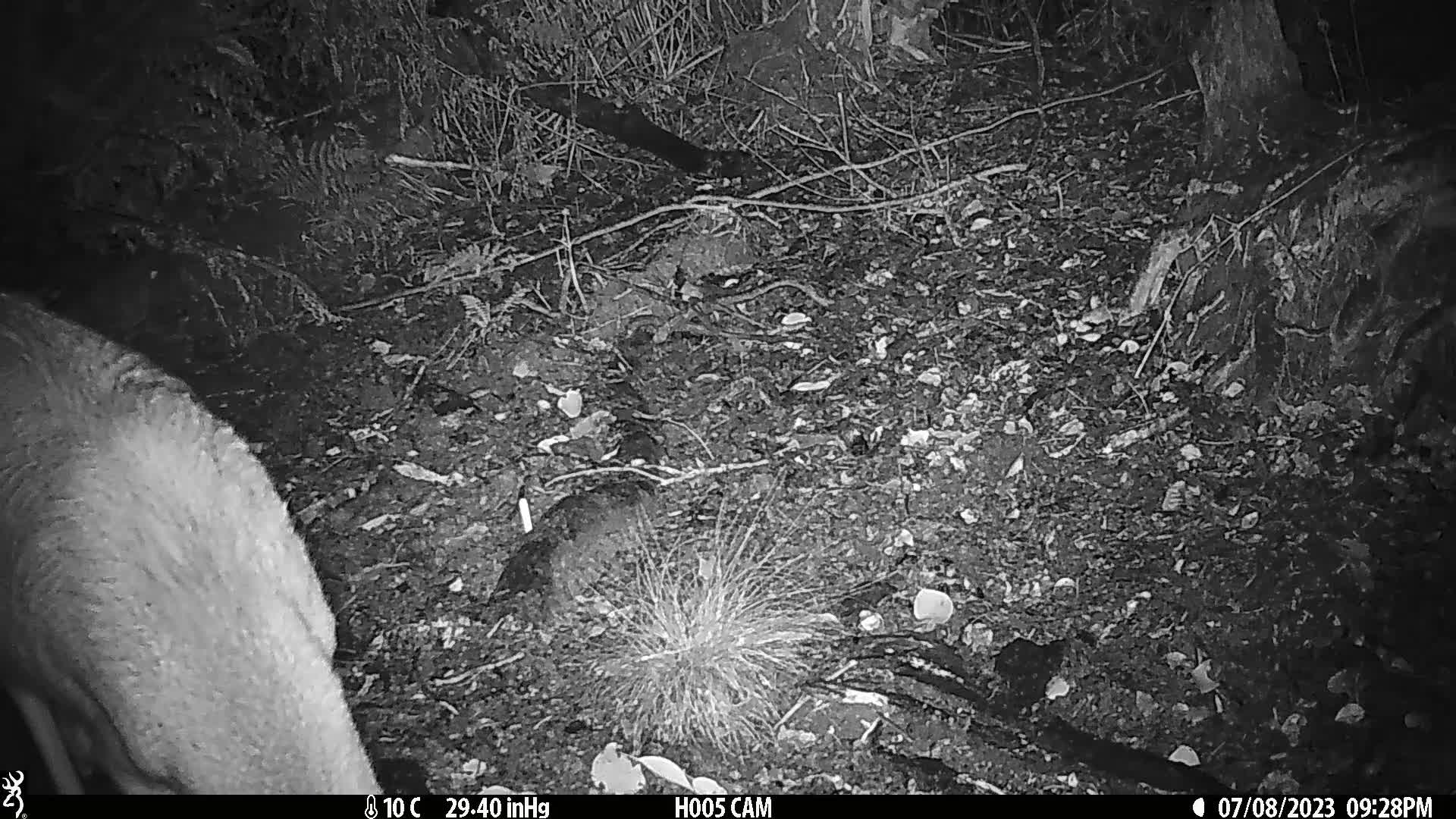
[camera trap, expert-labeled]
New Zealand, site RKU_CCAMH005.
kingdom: Animalia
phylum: Chordata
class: Mammalia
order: Artiodactyla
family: Cervidae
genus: Odocoileus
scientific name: Odocoileus virginianus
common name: white-tailed deer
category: white tailed deer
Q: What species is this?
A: White tailed deer (white-tailed deer) (Odocoileus virginianus).